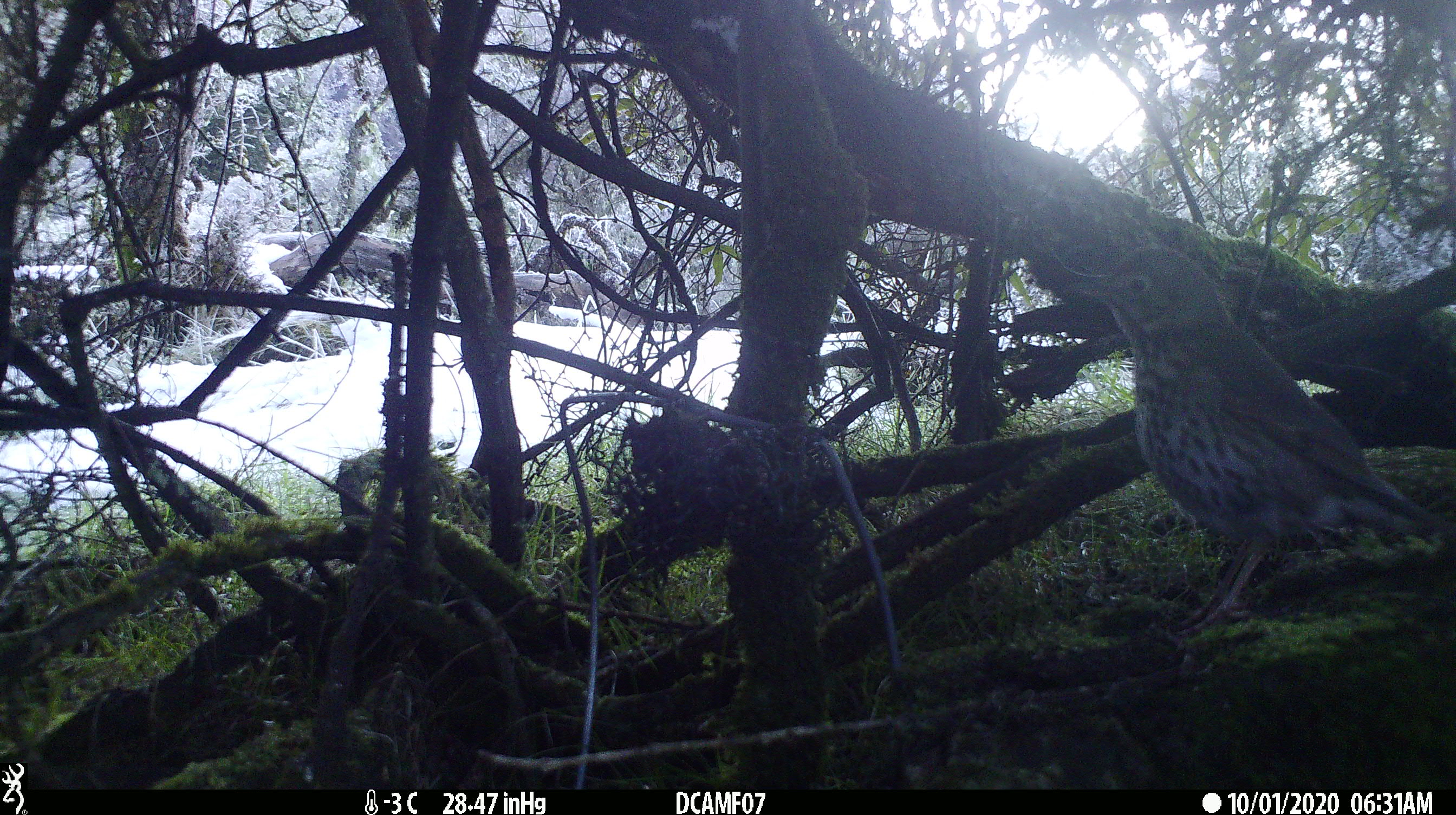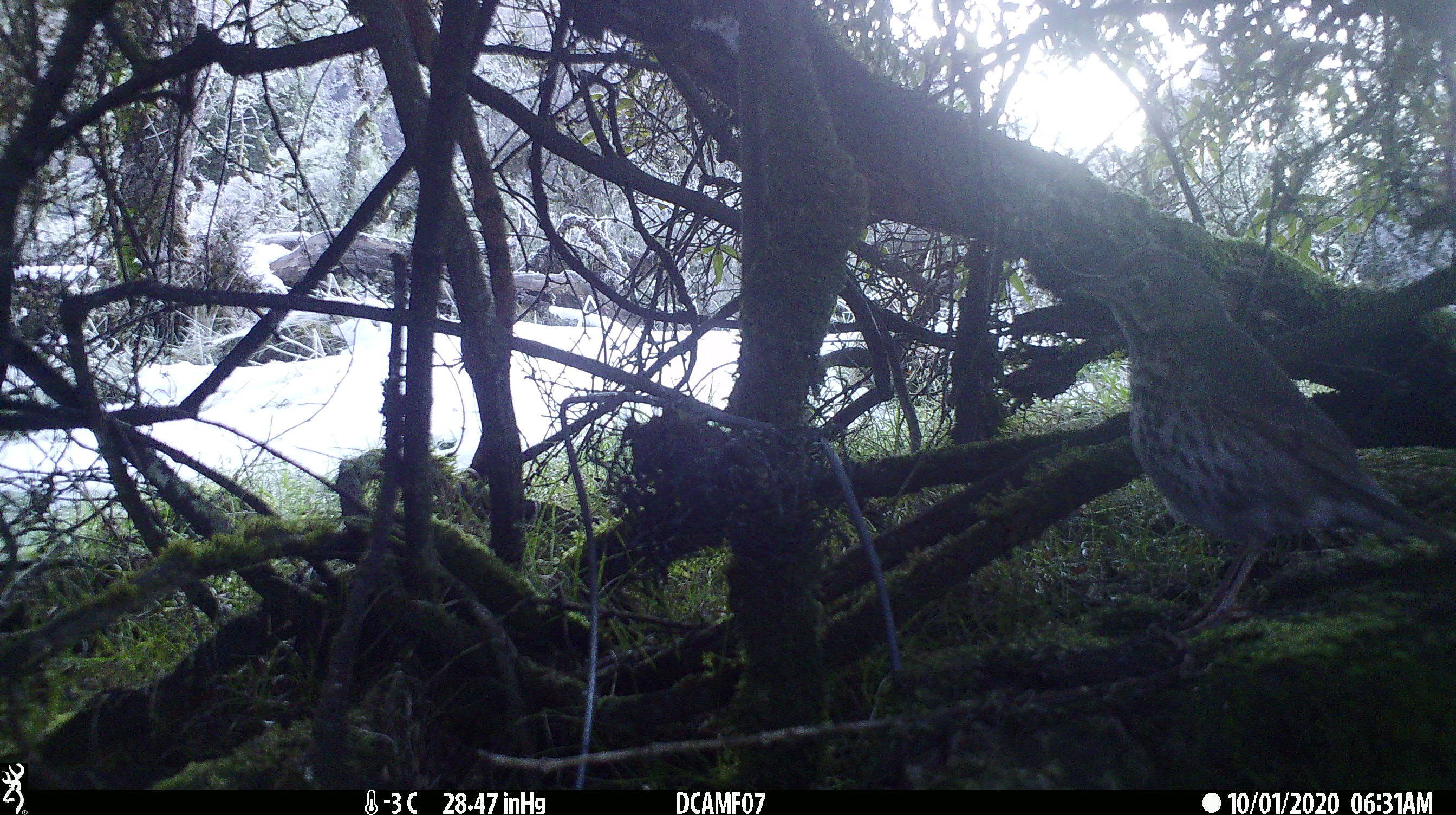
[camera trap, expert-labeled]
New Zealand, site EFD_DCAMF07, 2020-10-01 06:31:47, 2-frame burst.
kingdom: Animalia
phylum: Chordata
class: Aves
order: Passeriformes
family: Turdidae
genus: Turdus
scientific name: Turdus philomelos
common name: song thrush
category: thrush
Thrush (song thrush) (Turdus philomelos).